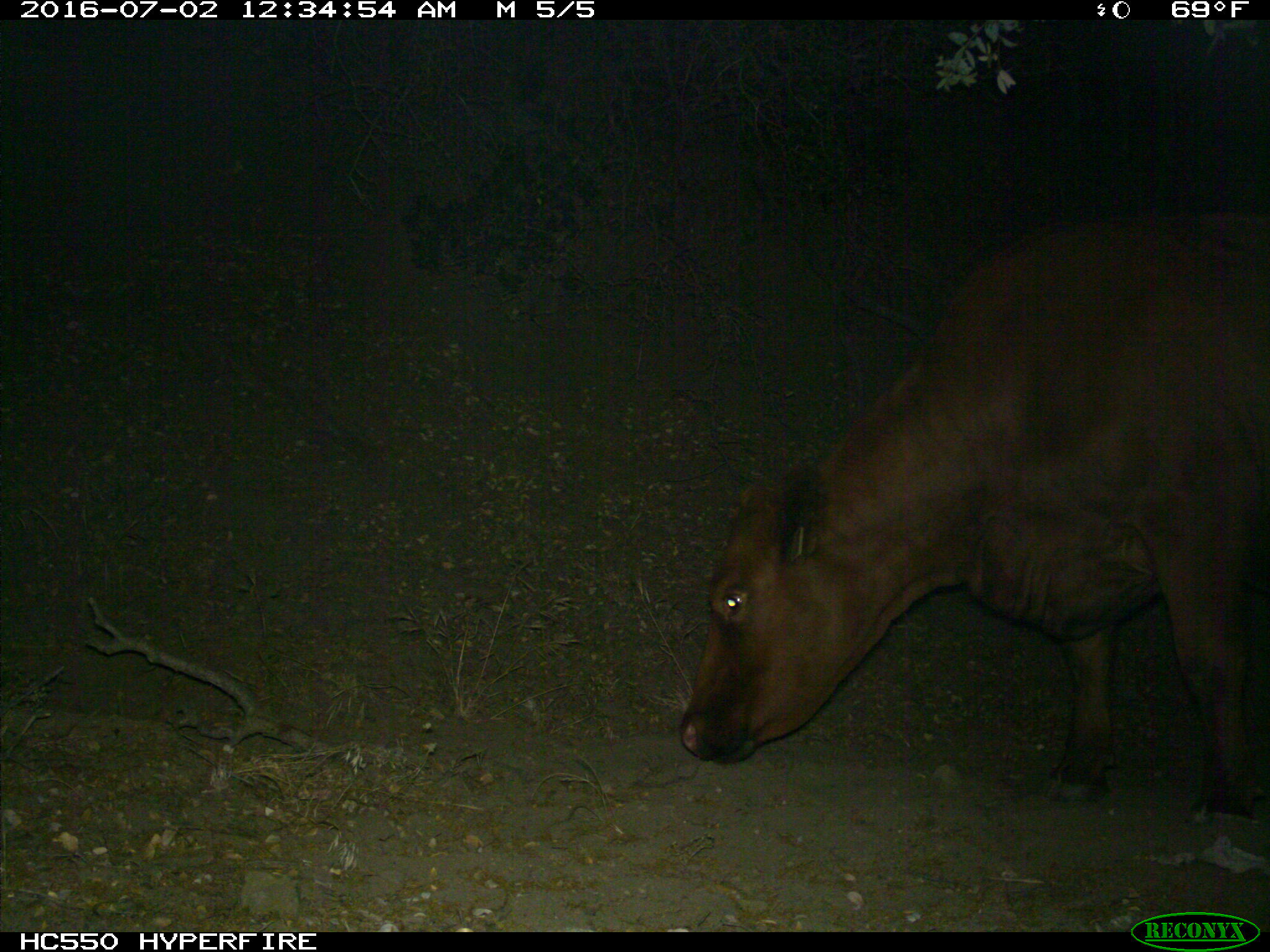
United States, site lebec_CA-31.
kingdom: Animalia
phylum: Chordata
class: Mammalia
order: Artiodactyla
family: Bovidae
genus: Bos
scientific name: Bos taurus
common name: domestic cow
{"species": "Bos taurus (domestic cow)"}